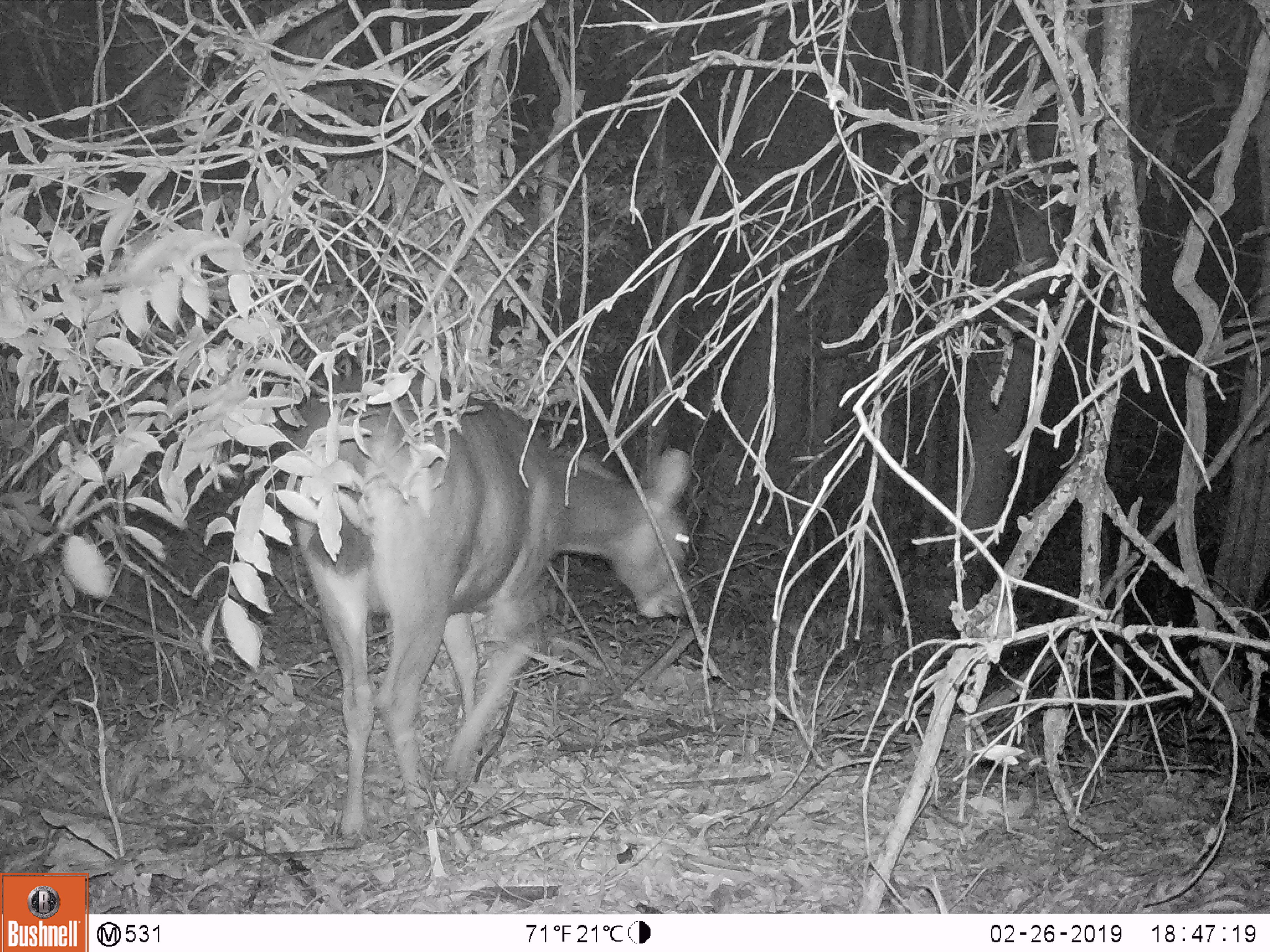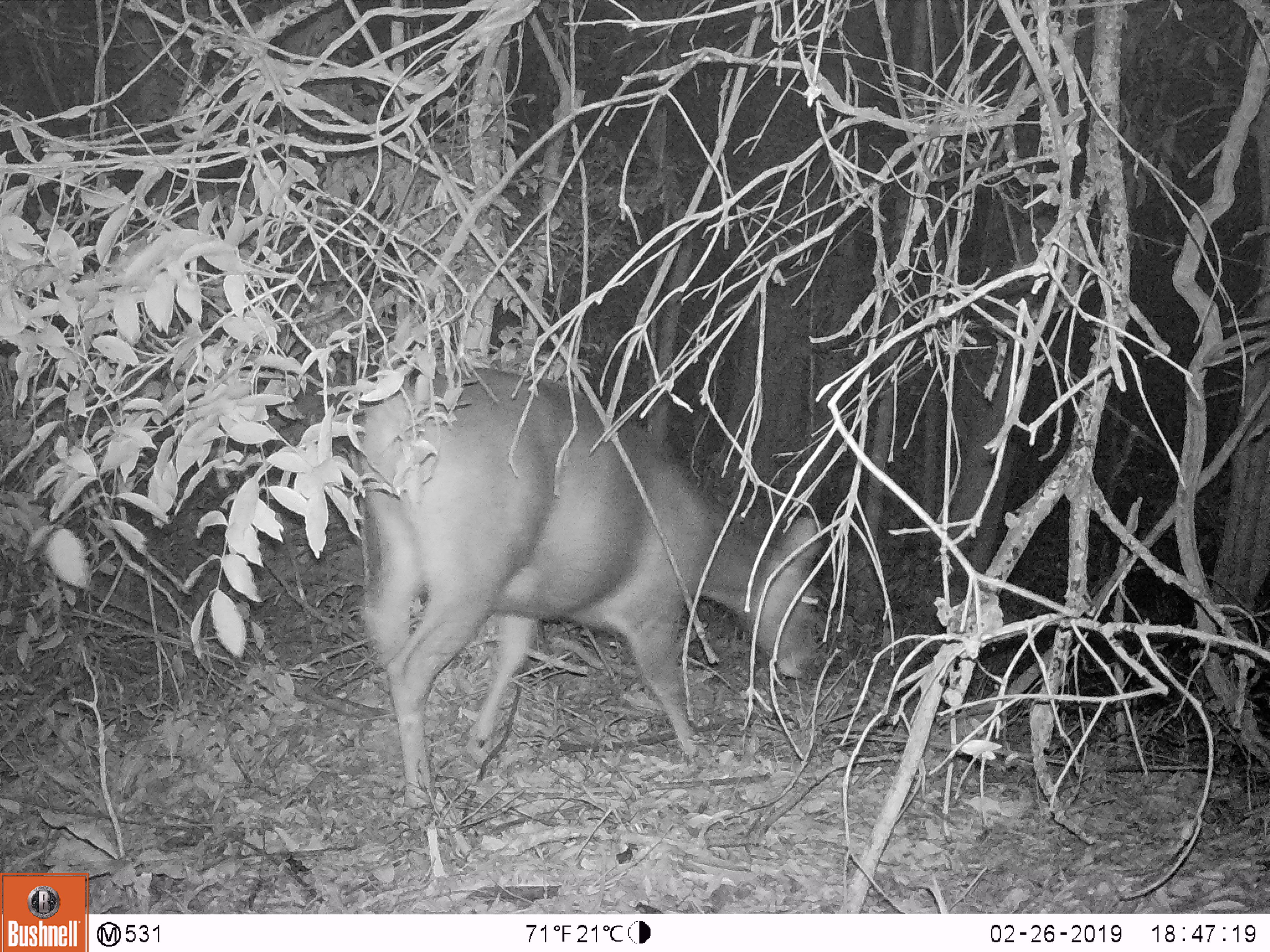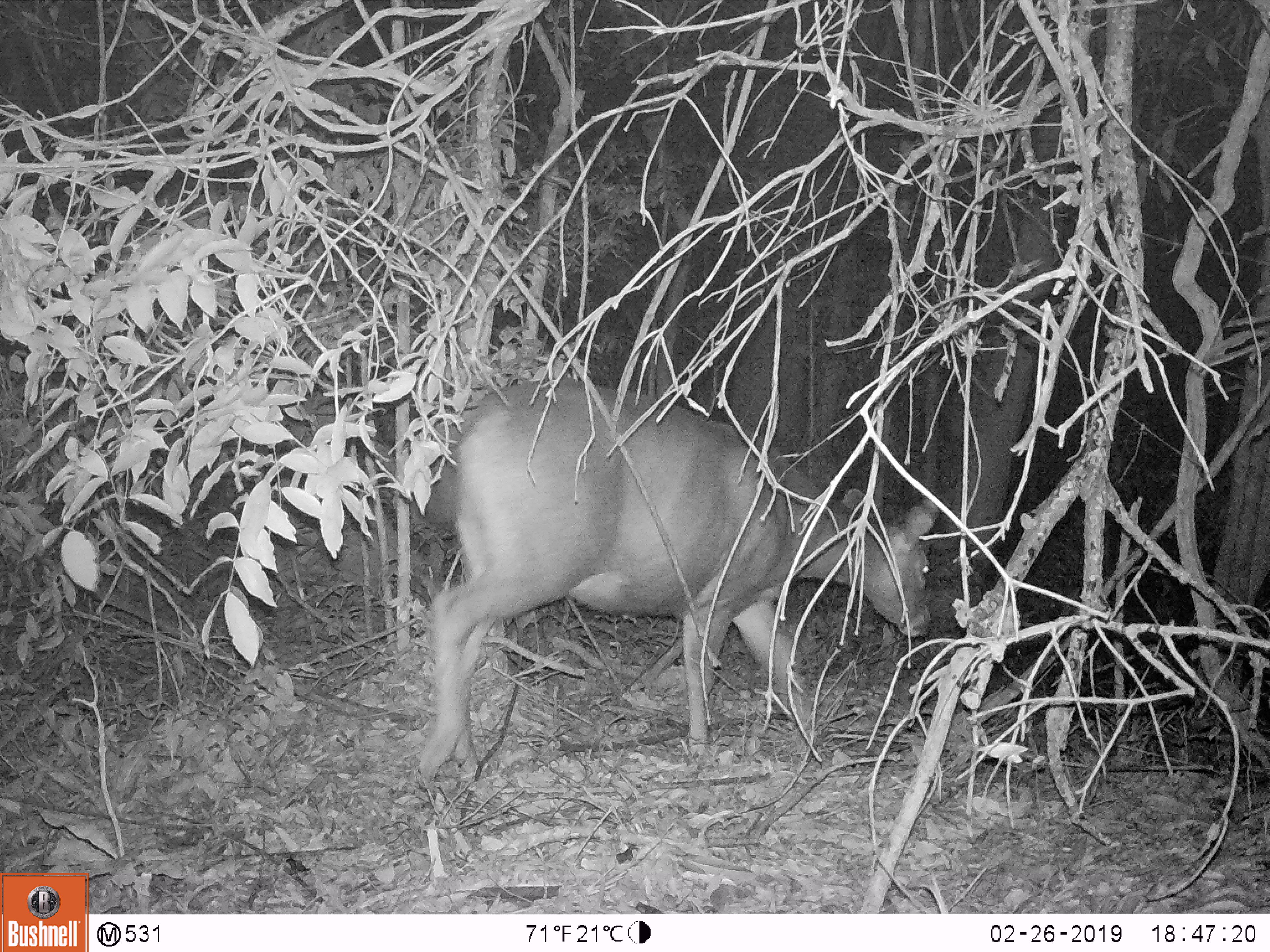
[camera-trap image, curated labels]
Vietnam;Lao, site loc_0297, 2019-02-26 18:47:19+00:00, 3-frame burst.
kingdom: Animalia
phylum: Chordata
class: Mammalia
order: Artiodactyla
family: Cervidae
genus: Rusa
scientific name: Rusa unicolor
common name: sambar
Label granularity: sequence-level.